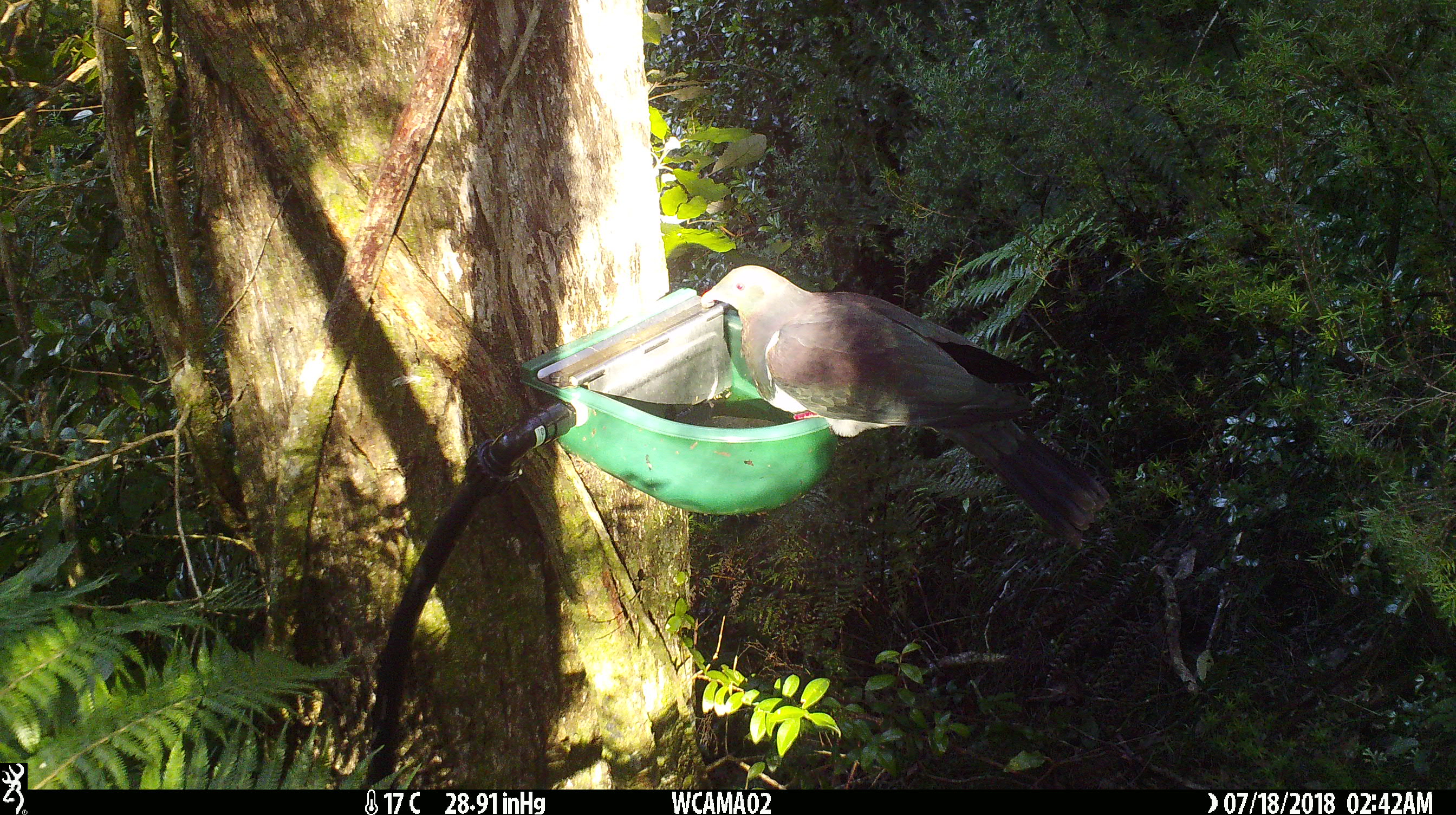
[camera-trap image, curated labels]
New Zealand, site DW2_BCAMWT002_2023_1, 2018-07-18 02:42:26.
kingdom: Animalia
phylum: Chordata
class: Aves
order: Columbiformes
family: Columbidae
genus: Hemiphaga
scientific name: Hemiphaga novaeseelandiae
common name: new zealand pigeon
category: kereru